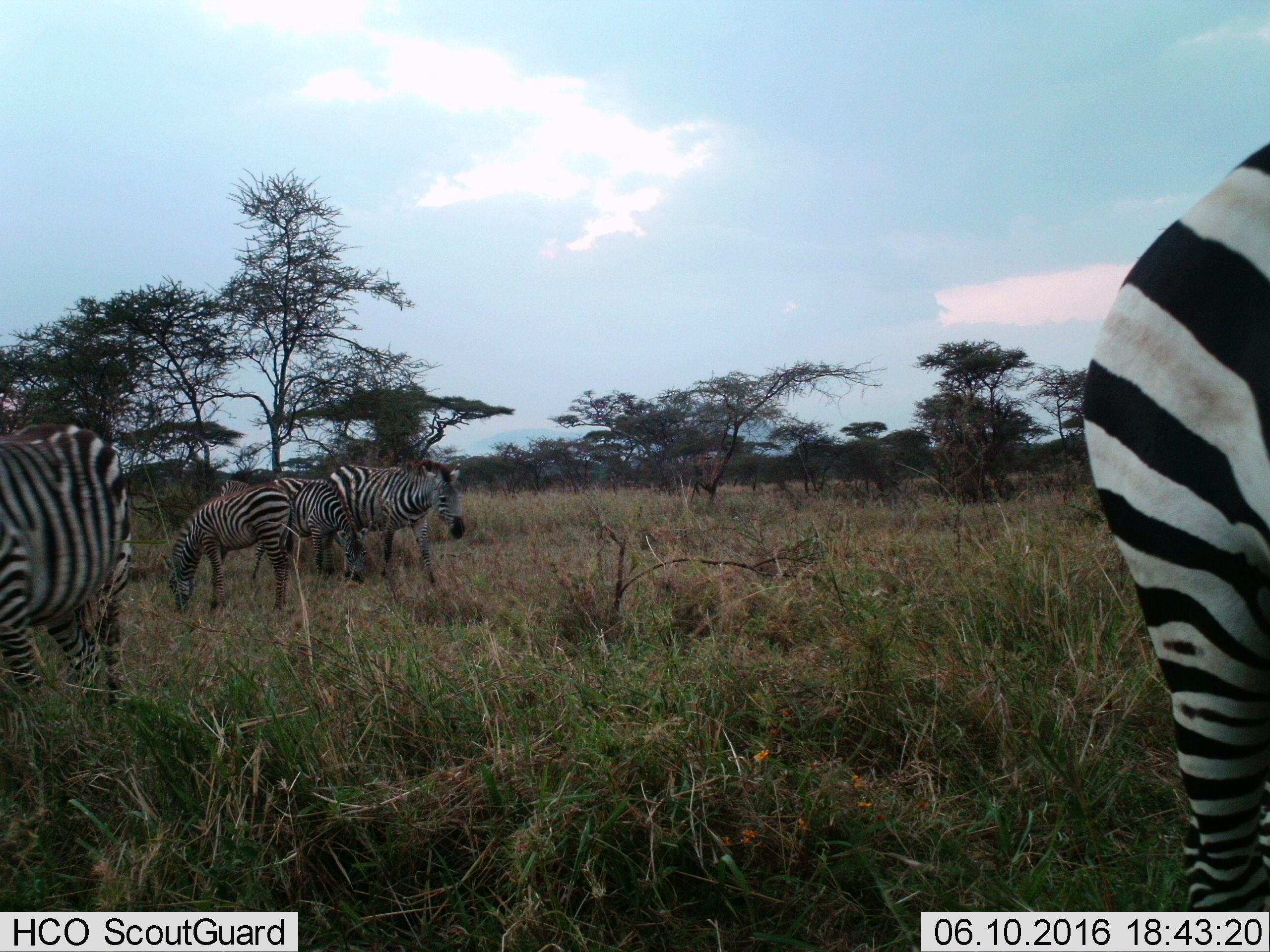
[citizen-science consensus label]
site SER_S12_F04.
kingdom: Animalia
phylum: Chordata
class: Mammalia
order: Perissodactyla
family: Equidae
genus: Equus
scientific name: Equus quagga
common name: plains zebra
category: zebraplains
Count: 6.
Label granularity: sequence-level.